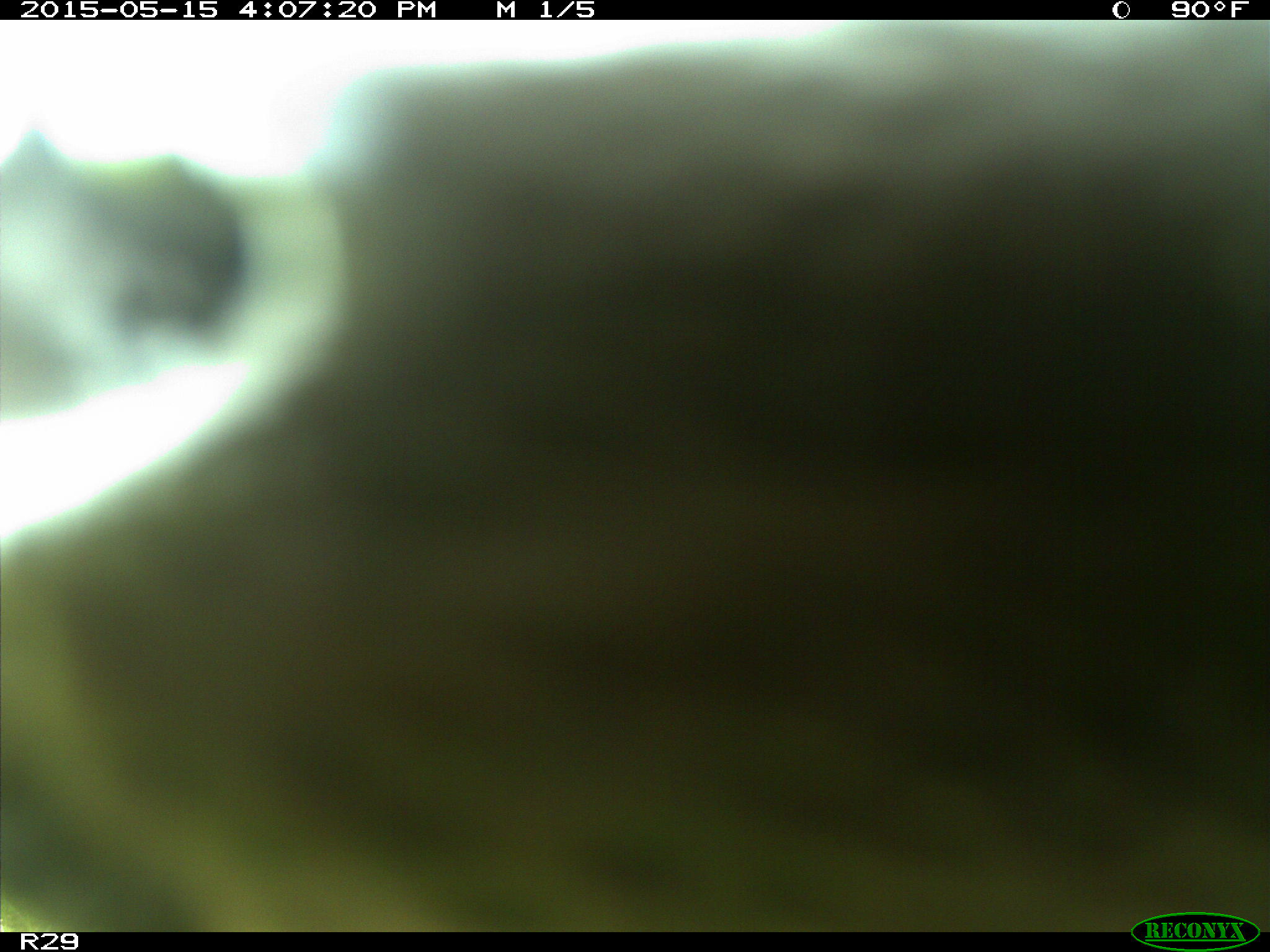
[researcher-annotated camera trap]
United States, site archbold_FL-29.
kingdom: Animalia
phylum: Chordata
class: Mammalia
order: Artiodactyla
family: Bovidae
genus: Bos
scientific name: Bos taurus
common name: domestic cow